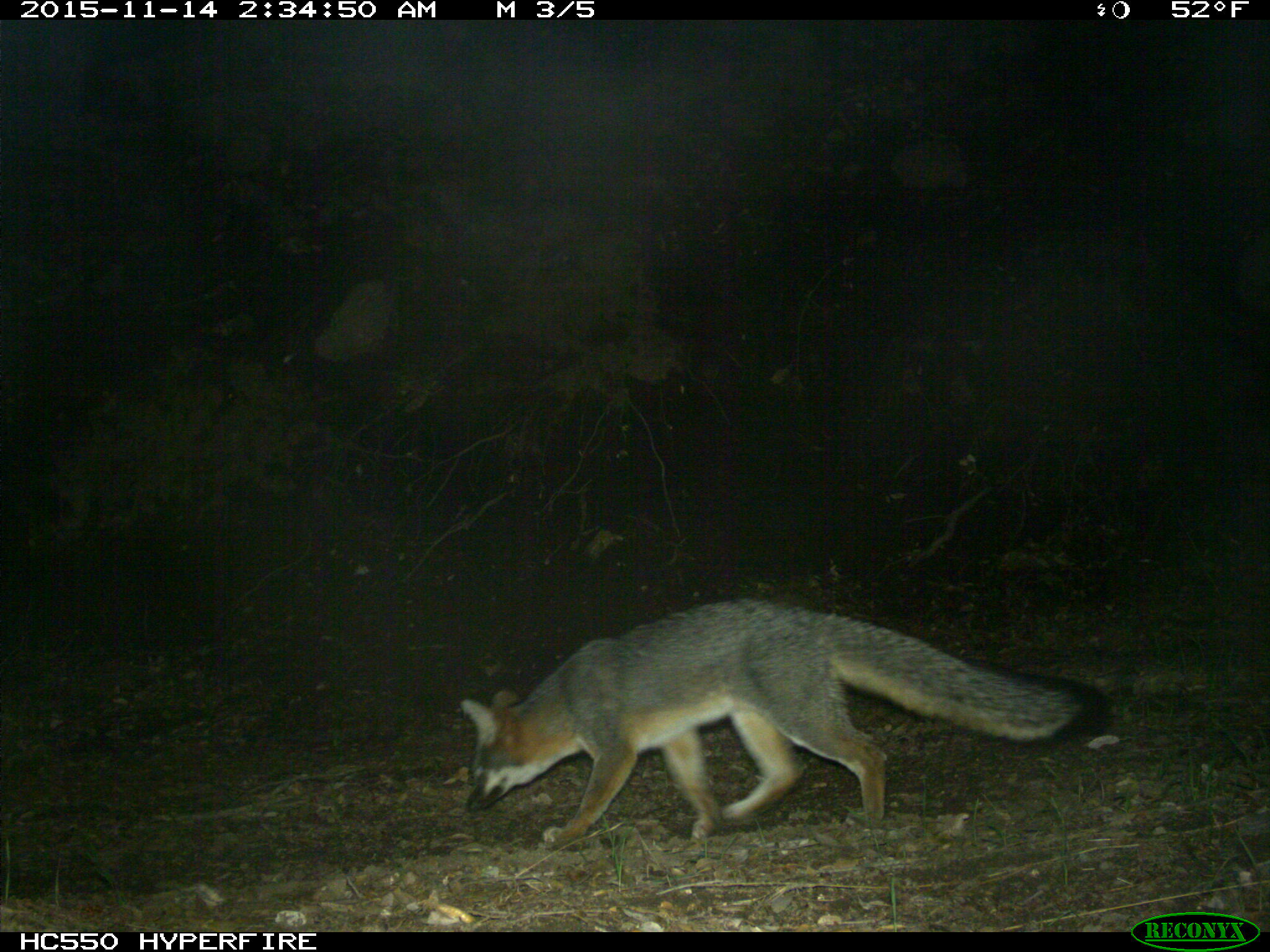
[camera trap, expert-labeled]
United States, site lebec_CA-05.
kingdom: Animalia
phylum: Chordata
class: Mammalia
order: Carnivora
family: Canidae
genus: Urocyon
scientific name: Urocyon cinereoargenteus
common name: gray fox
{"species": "Urocyon cinereoargenteus (gray fox)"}